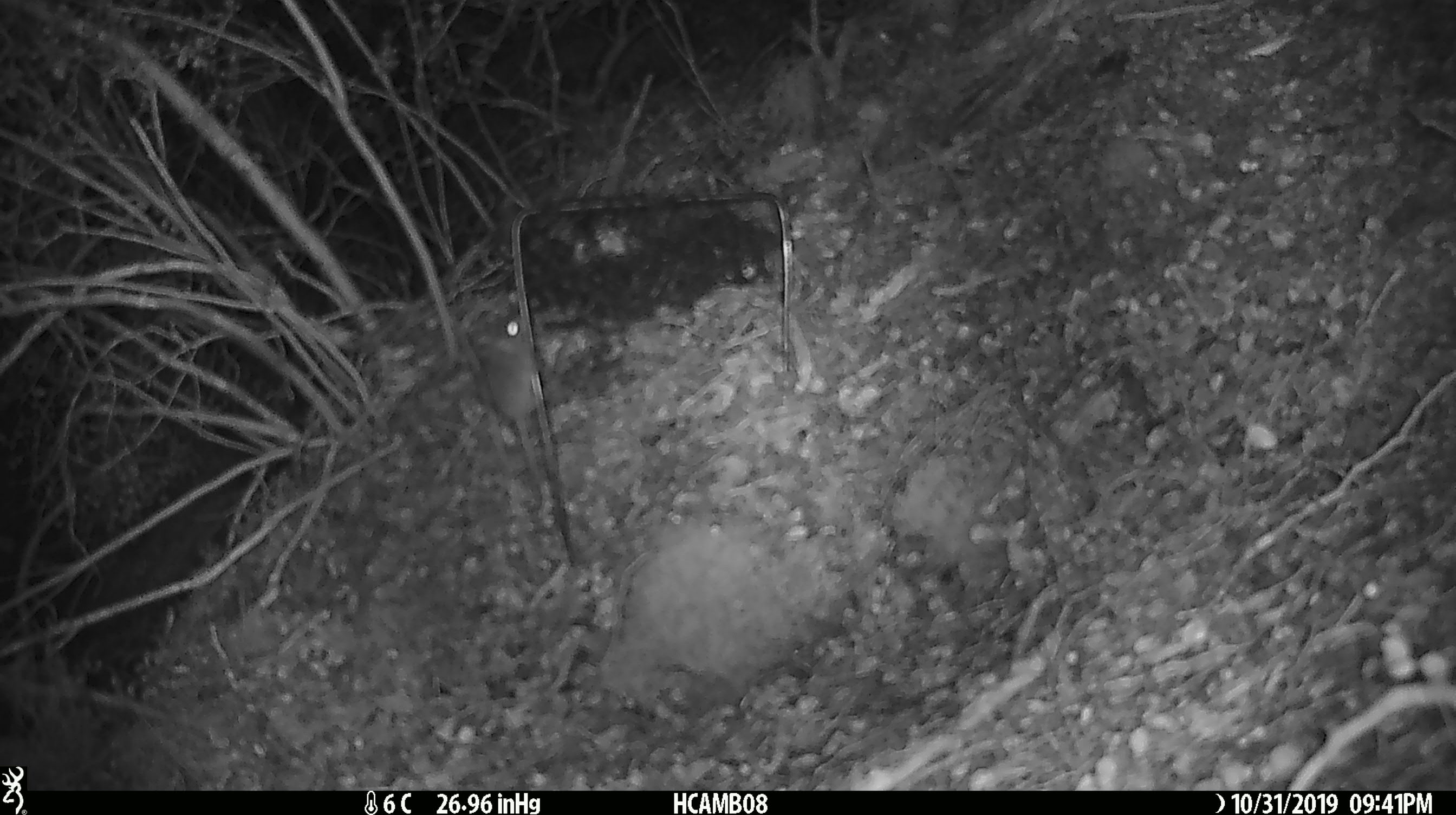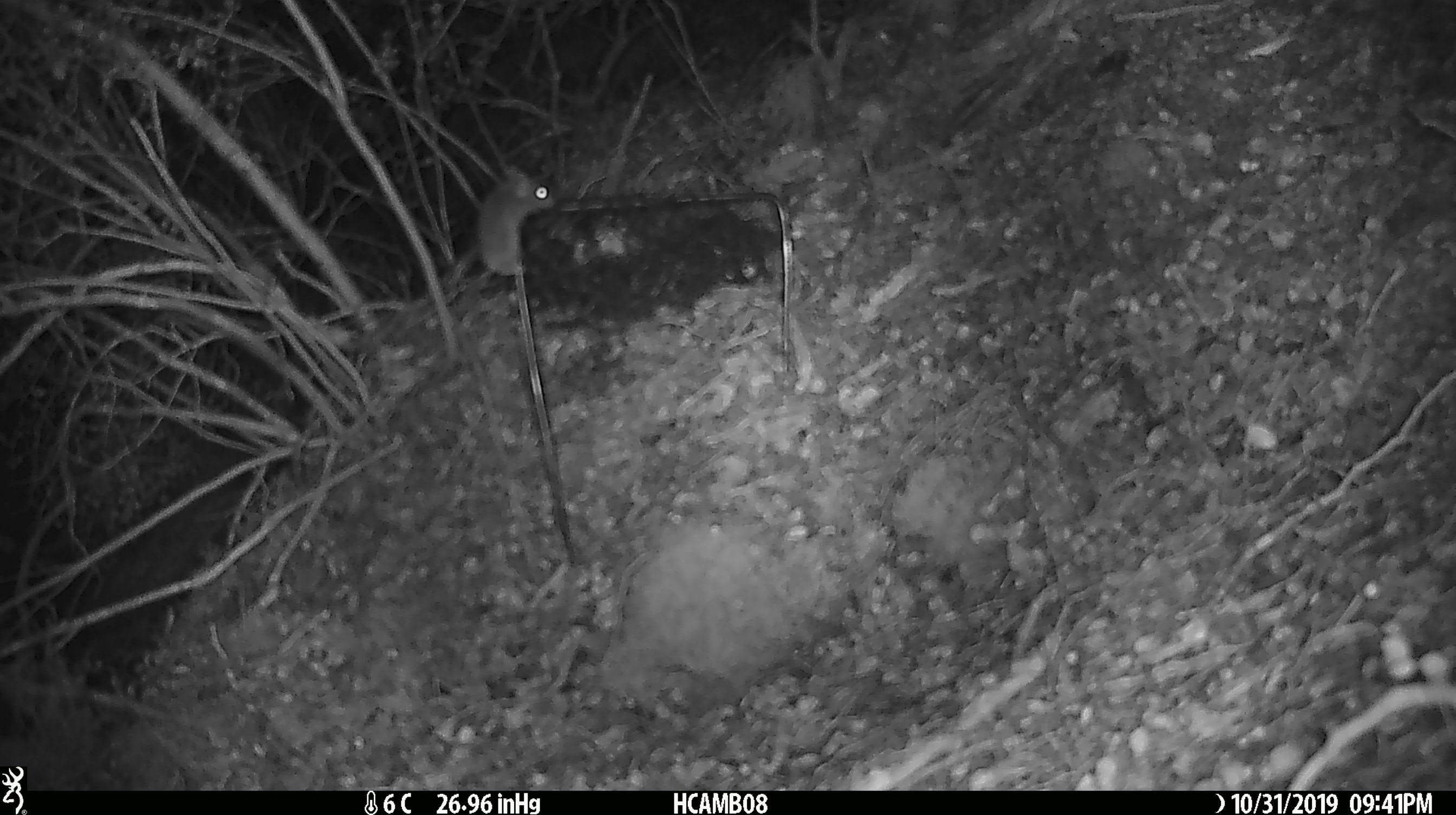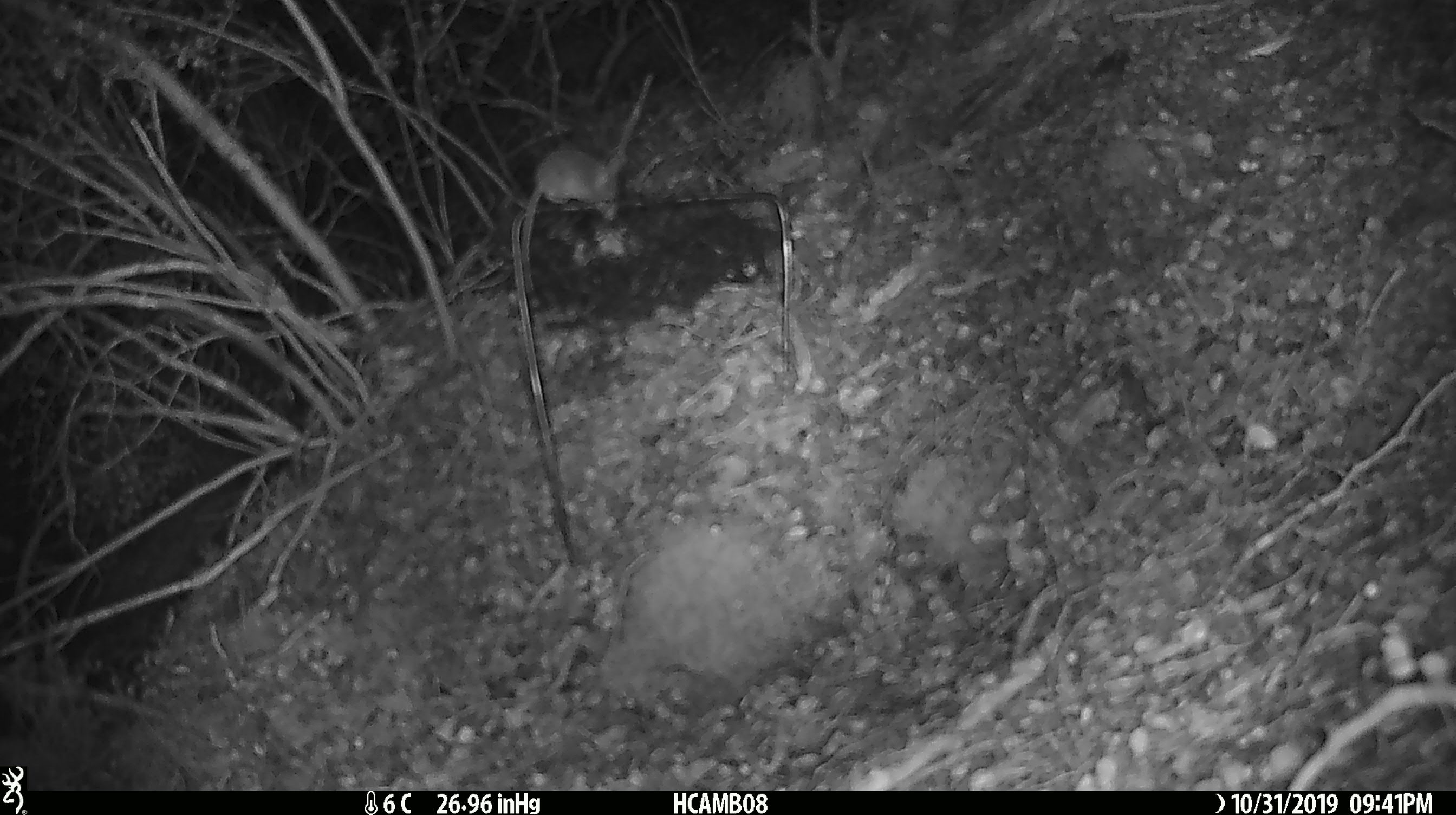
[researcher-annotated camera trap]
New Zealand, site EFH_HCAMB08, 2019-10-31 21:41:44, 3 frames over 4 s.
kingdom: Animalia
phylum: Chordata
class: Mammalia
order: Rodentia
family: Muridae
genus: Mus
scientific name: Mus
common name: mouse